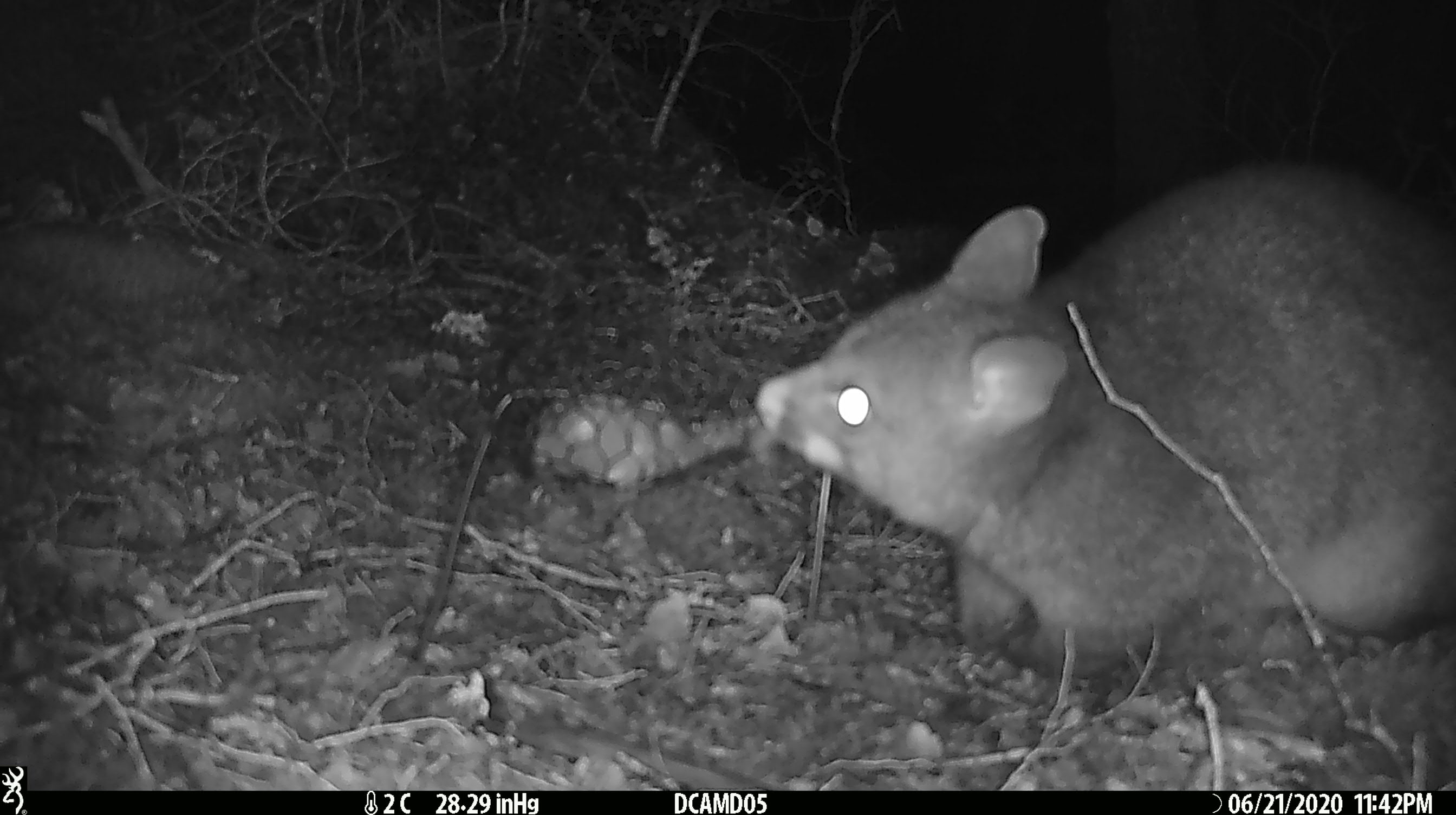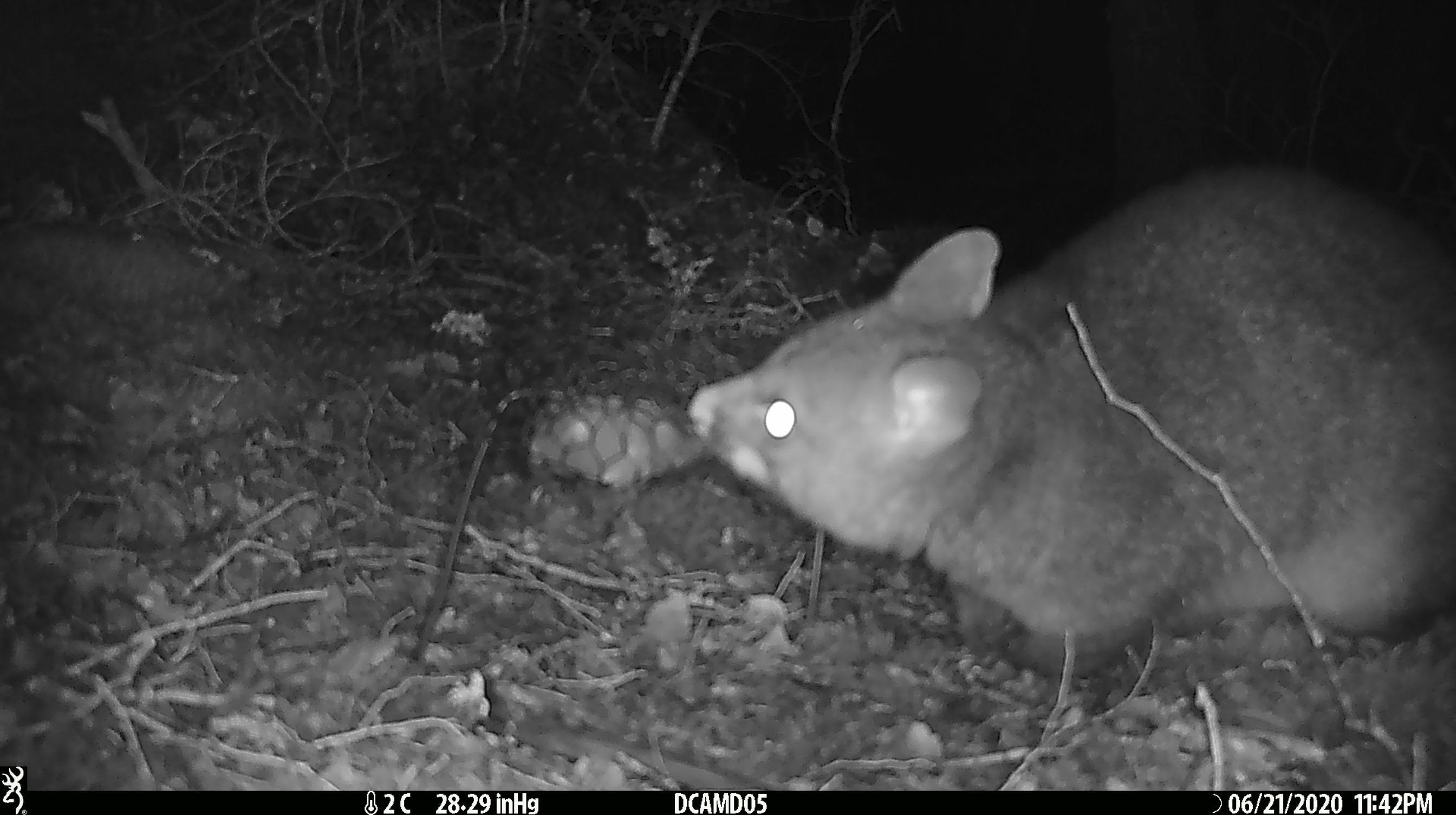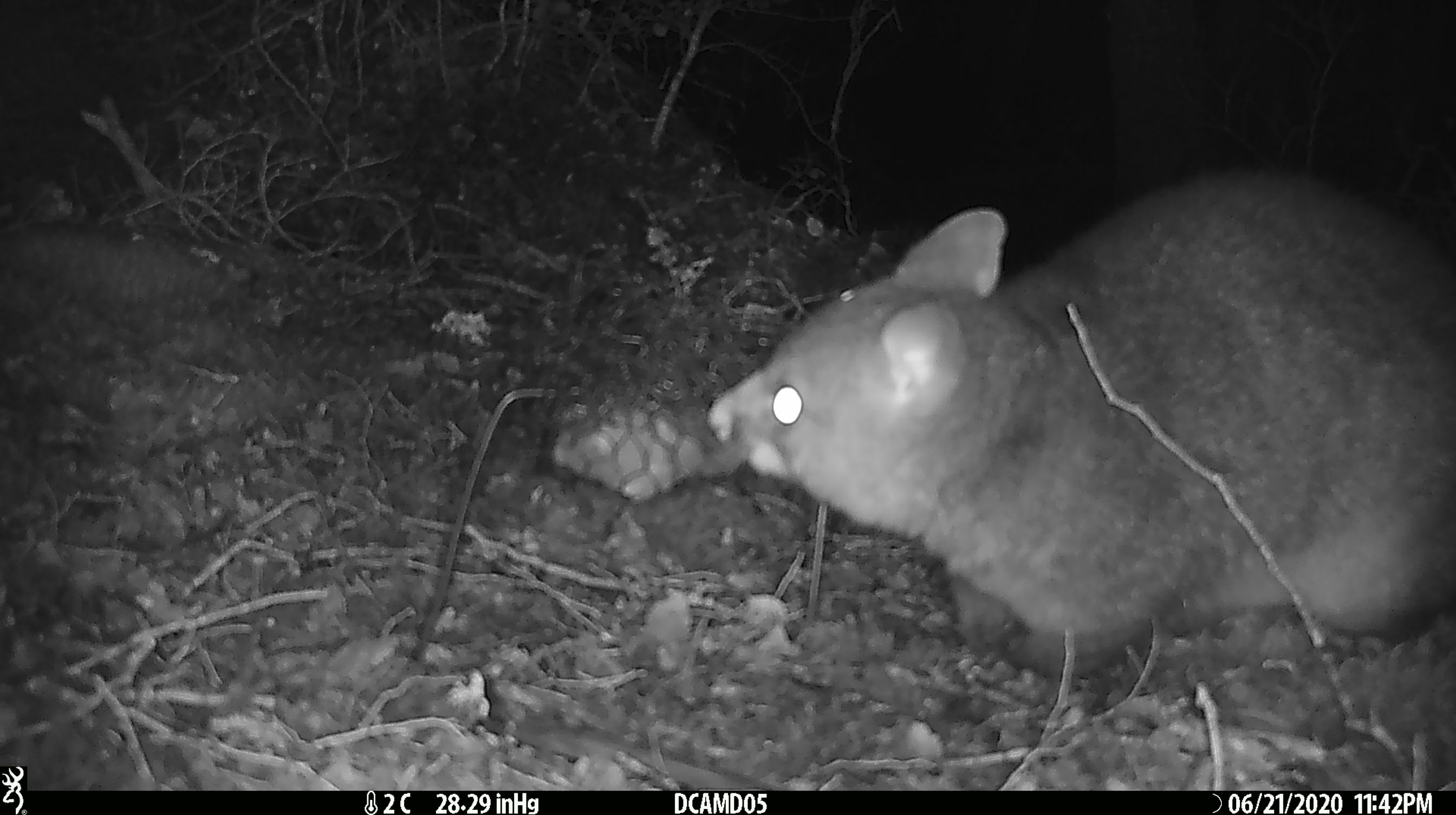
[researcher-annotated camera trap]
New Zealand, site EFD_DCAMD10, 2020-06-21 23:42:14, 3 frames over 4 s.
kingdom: Animalia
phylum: Chordata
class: Mammalia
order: Diprotodontia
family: Phalangeridae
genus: Trichosurus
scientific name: Trichosurus vulpecula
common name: common brushtail possum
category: possum